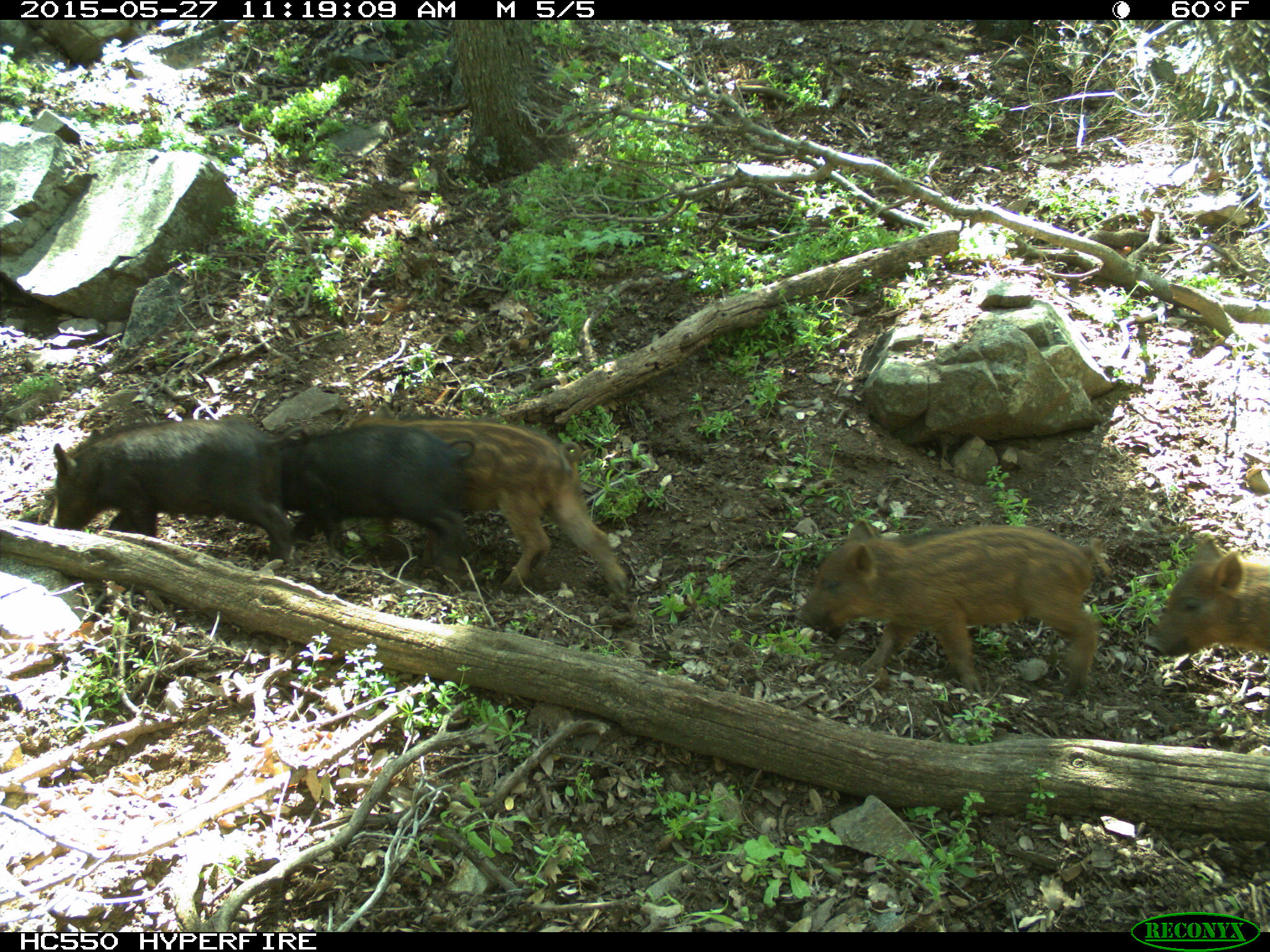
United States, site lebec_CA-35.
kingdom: Animalia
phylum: Chordata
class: Mammalia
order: Artiodactyla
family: Suidae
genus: Sus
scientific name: Sus scrofa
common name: wild boar